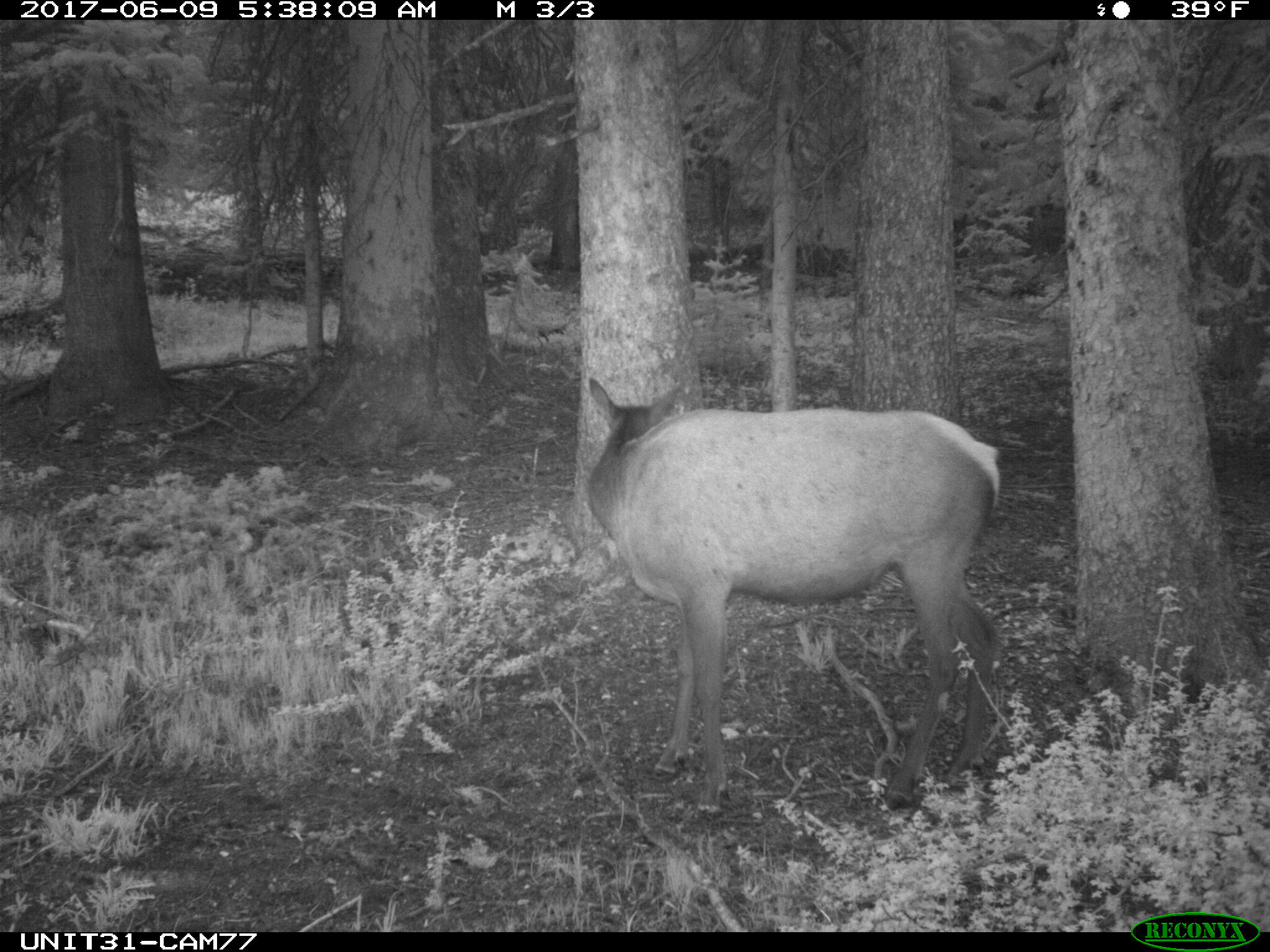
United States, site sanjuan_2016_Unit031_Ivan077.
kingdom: Animalia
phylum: Chordata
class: Mammalia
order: Artiodactyla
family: Cervidae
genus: Cervus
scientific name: Cervus elaphus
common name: red deer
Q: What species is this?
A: Cervus elaphus (red deer).